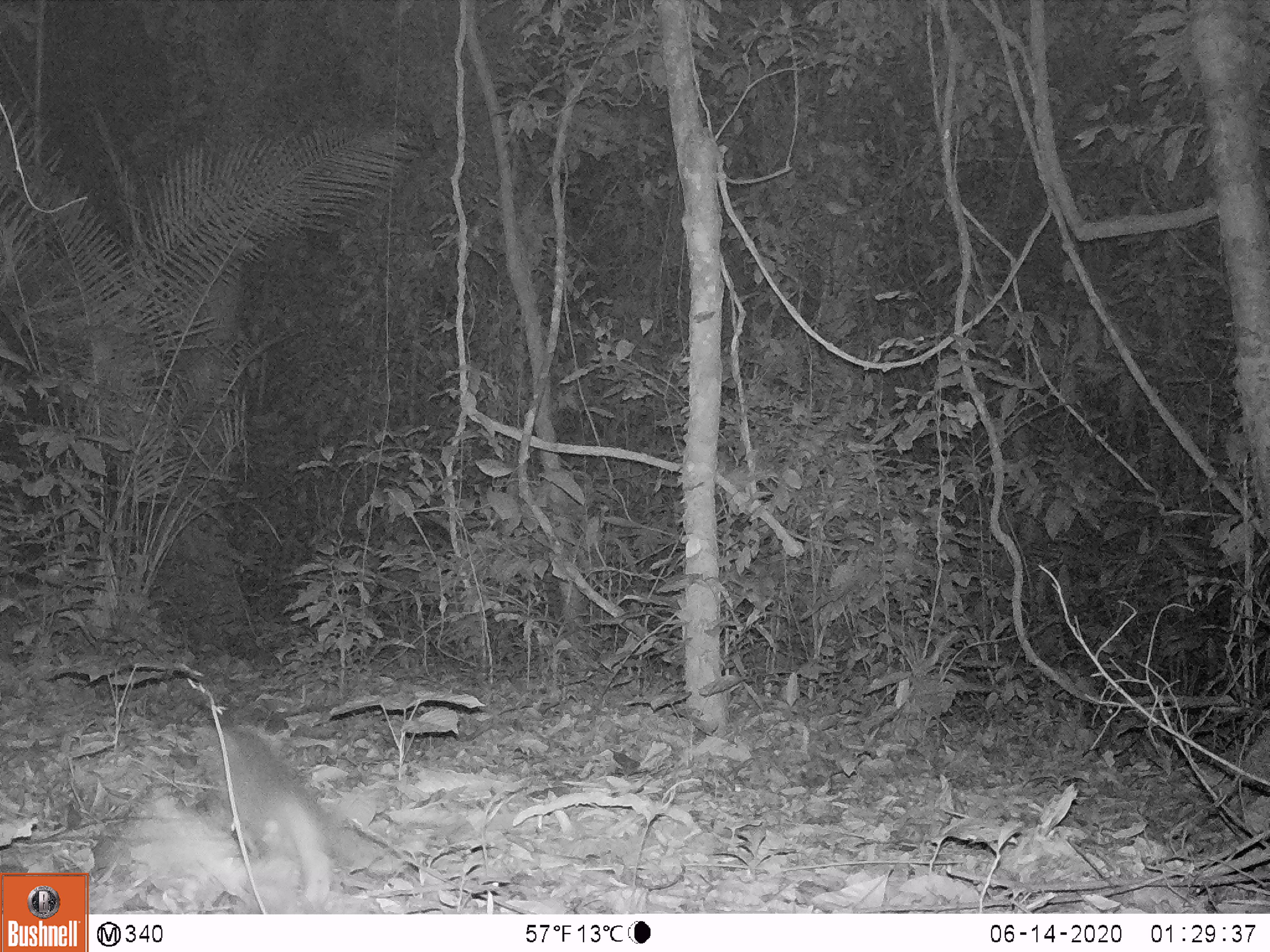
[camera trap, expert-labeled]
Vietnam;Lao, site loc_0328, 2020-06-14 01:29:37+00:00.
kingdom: Animalia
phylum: Chordata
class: Mammalia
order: Carnivora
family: Mustelidae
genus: Melogale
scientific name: Melogale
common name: ferret badger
Ferret badger (Melogale). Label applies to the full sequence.